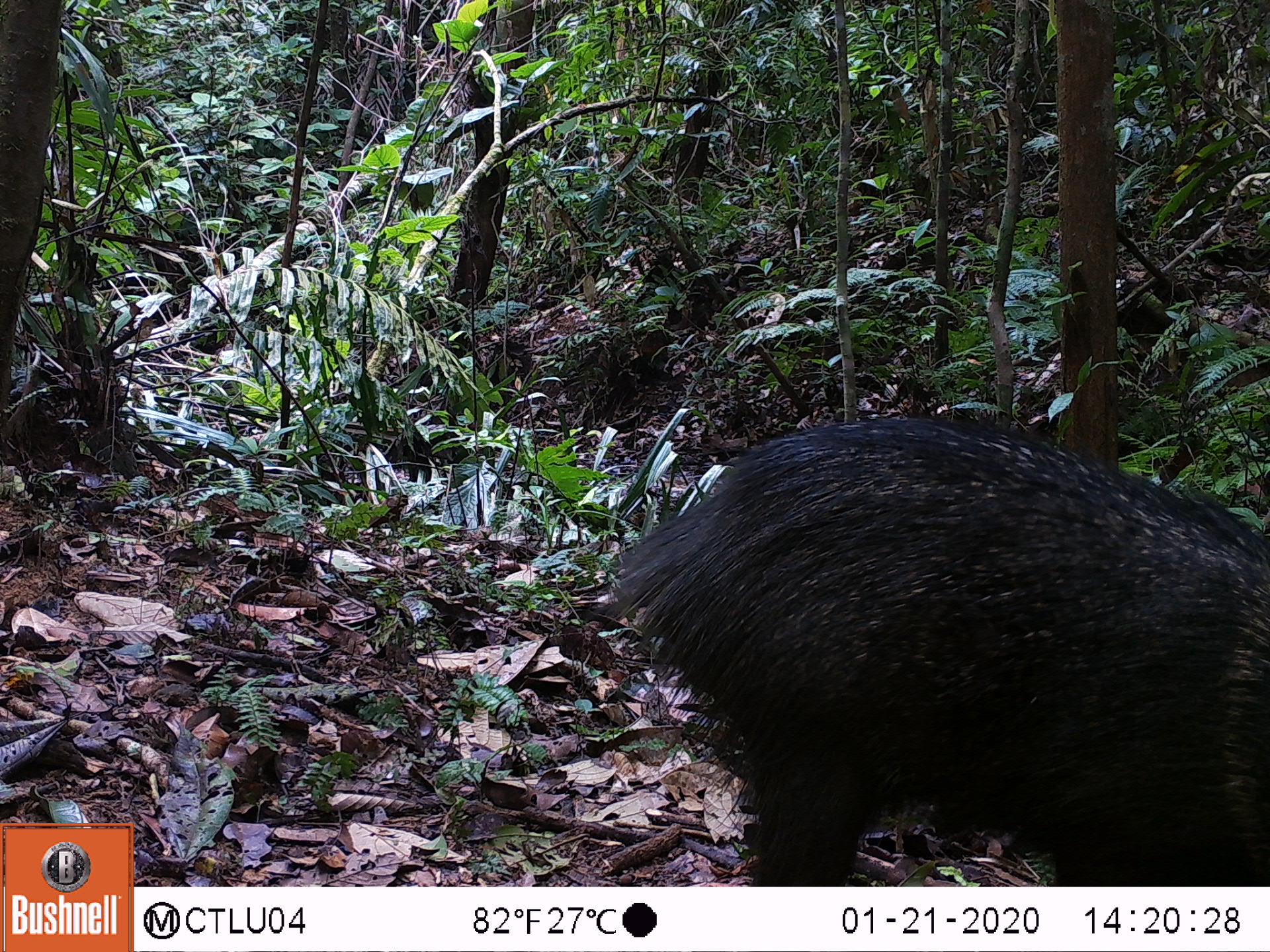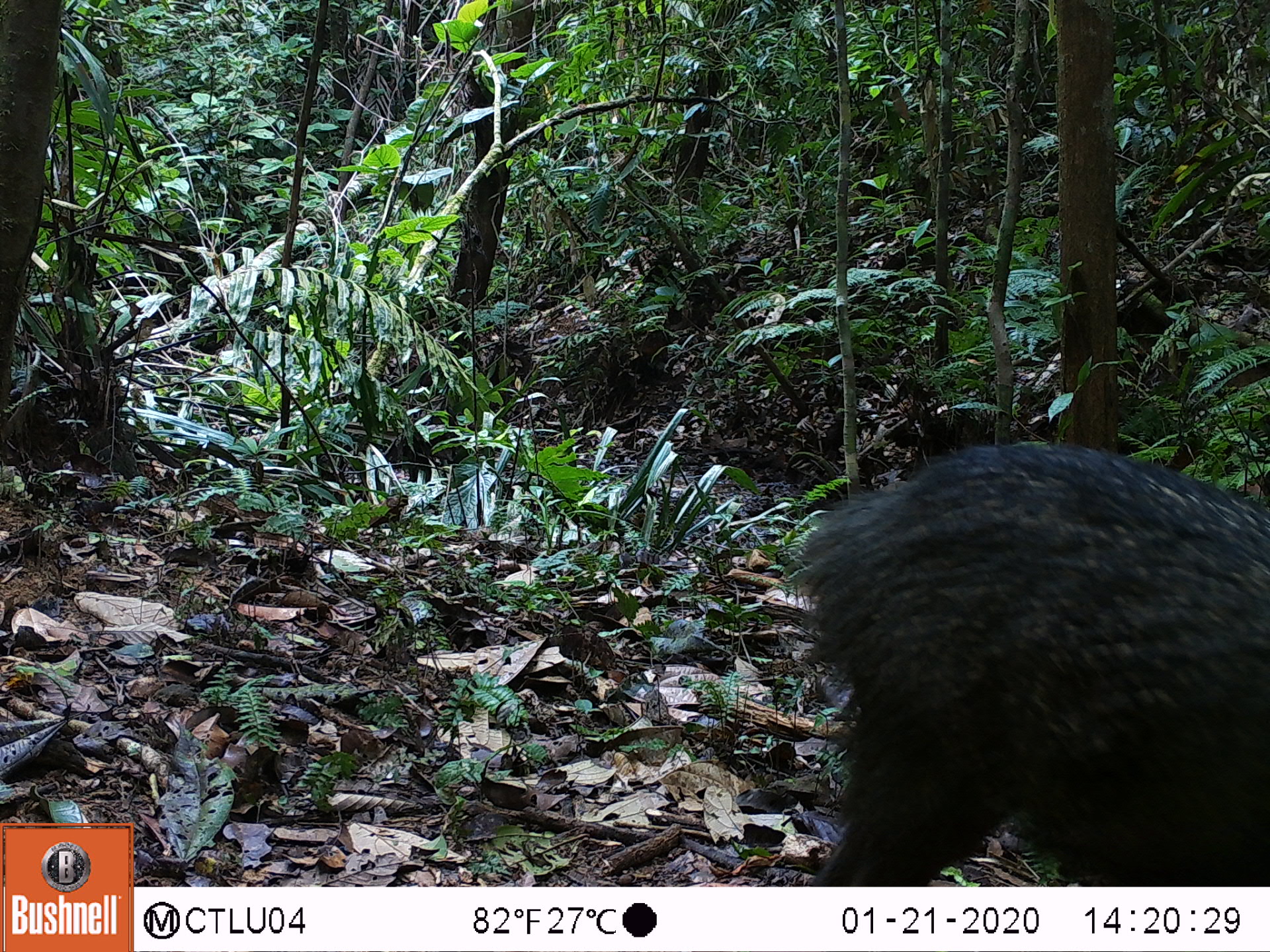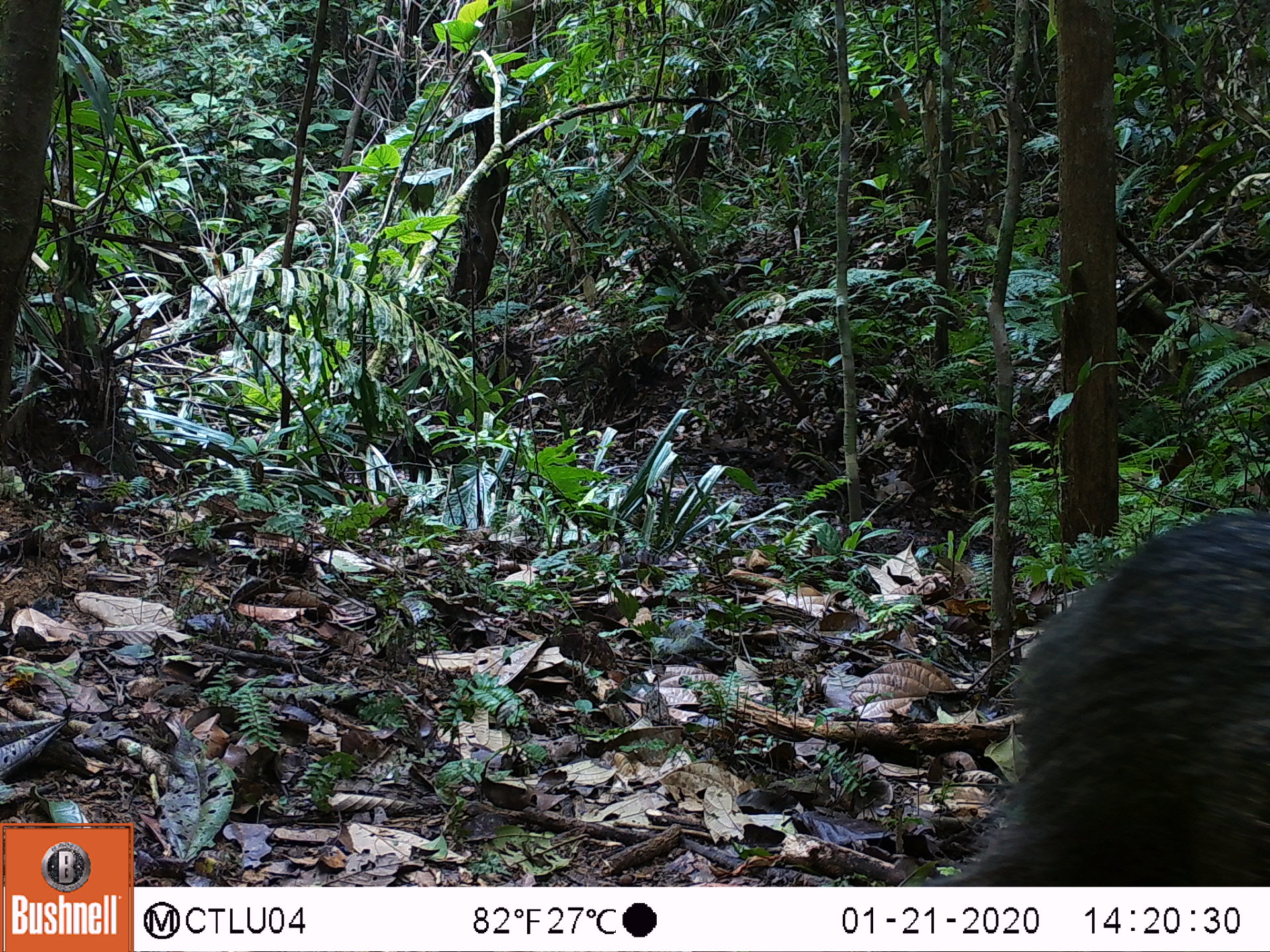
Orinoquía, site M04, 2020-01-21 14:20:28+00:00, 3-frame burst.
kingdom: Animalia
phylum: Chordata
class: Mammalia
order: Artiodactyla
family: Tayassuidae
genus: Pecari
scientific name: Pecari tajacu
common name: collared peccary